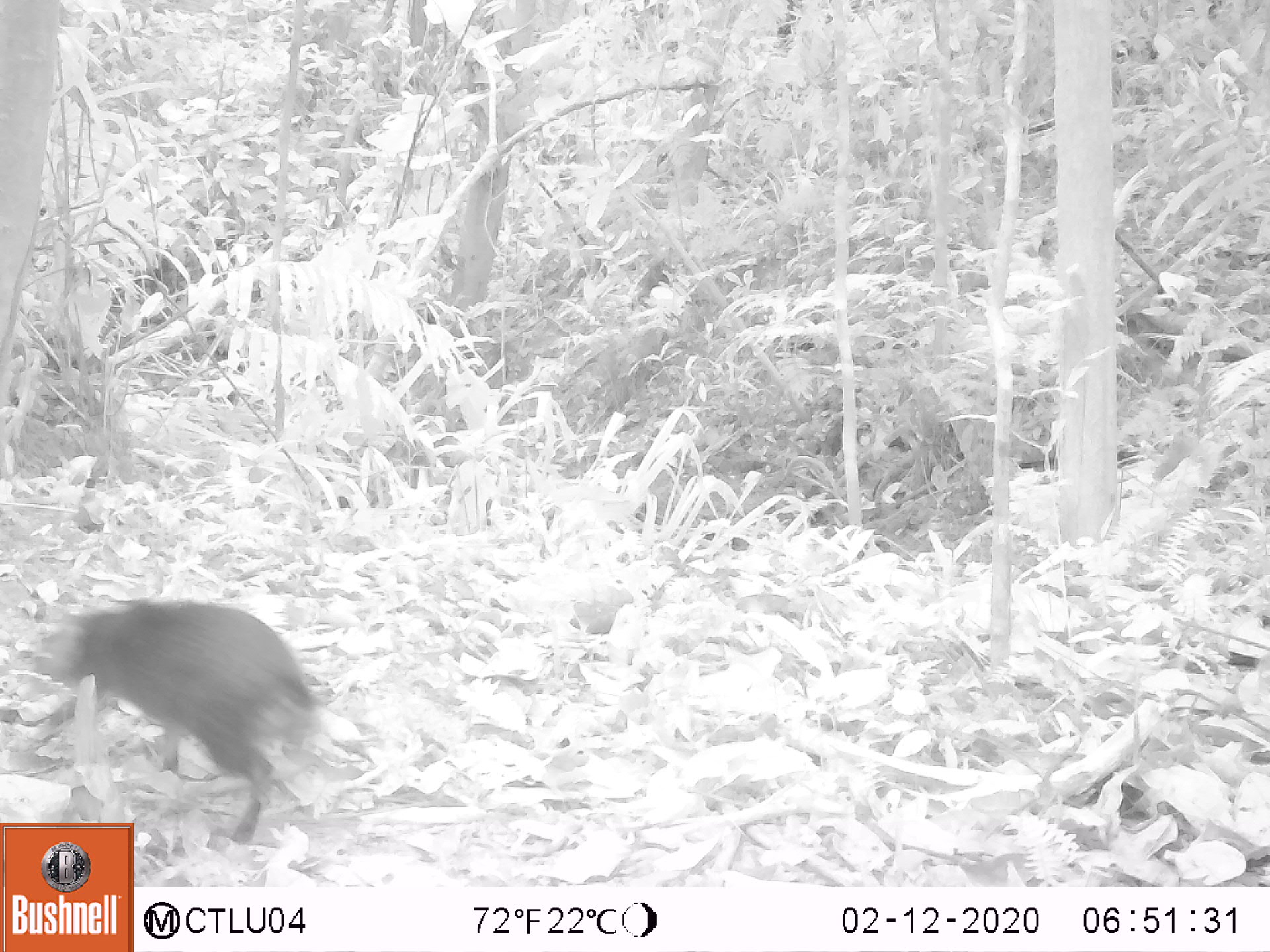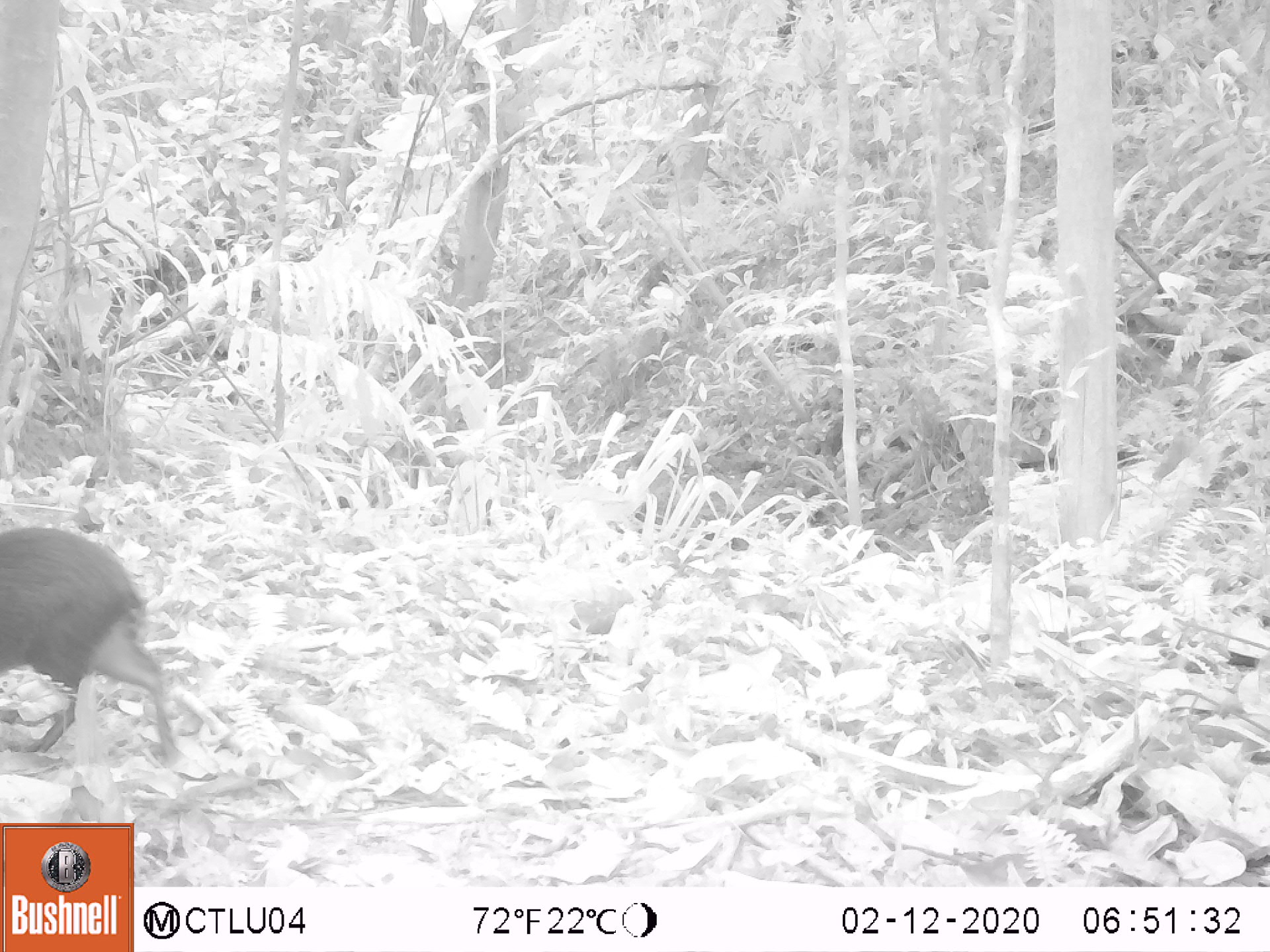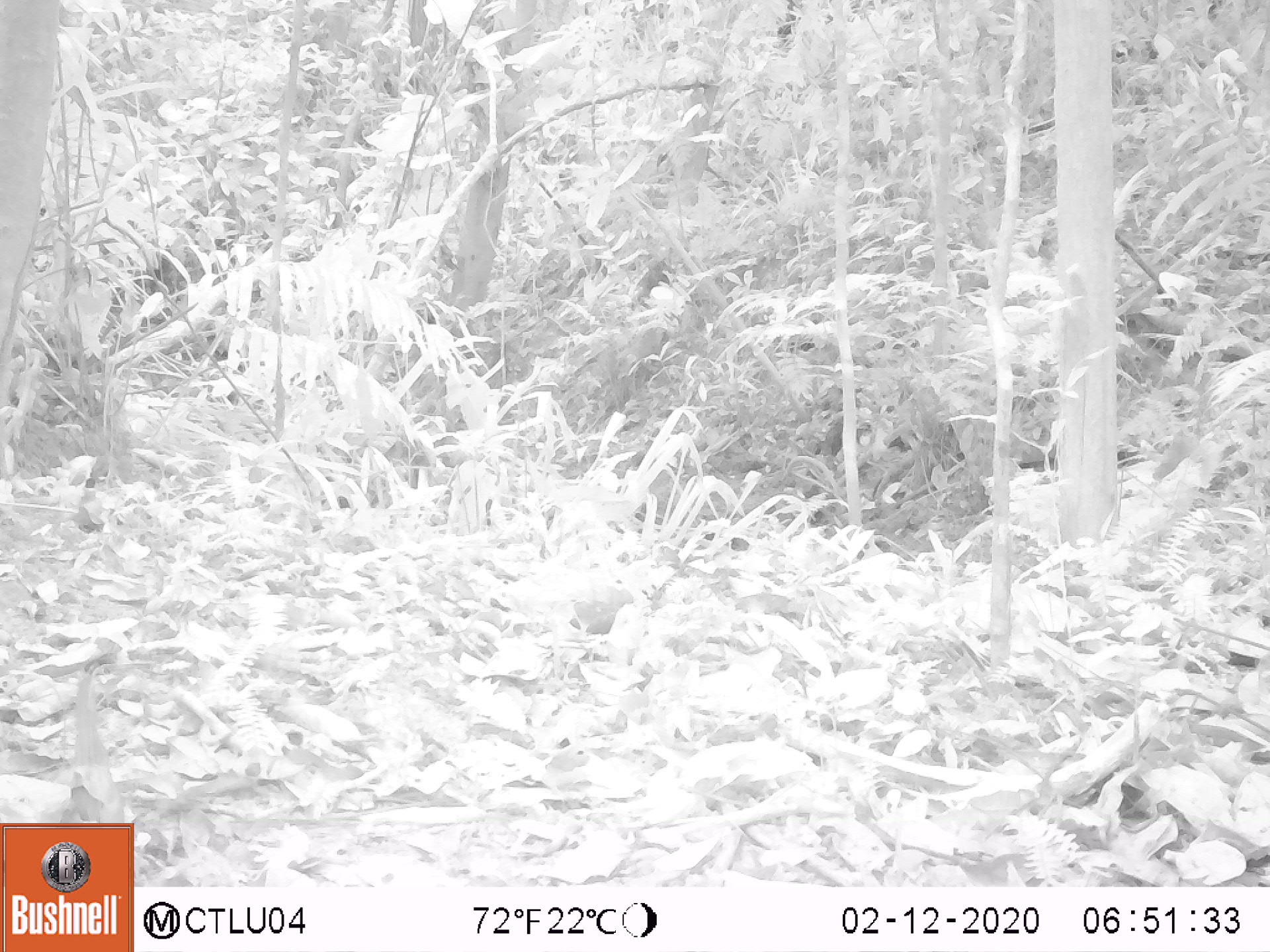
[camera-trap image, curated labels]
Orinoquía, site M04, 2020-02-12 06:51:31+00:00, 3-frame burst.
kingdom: Animalia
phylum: Chordata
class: Mammalia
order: Rodentia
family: Dasyproctidae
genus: Dasyprocta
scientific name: Dasyprocta fuliginosa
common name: black agouti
Black agouti (Dasyprocta fuliginosa).